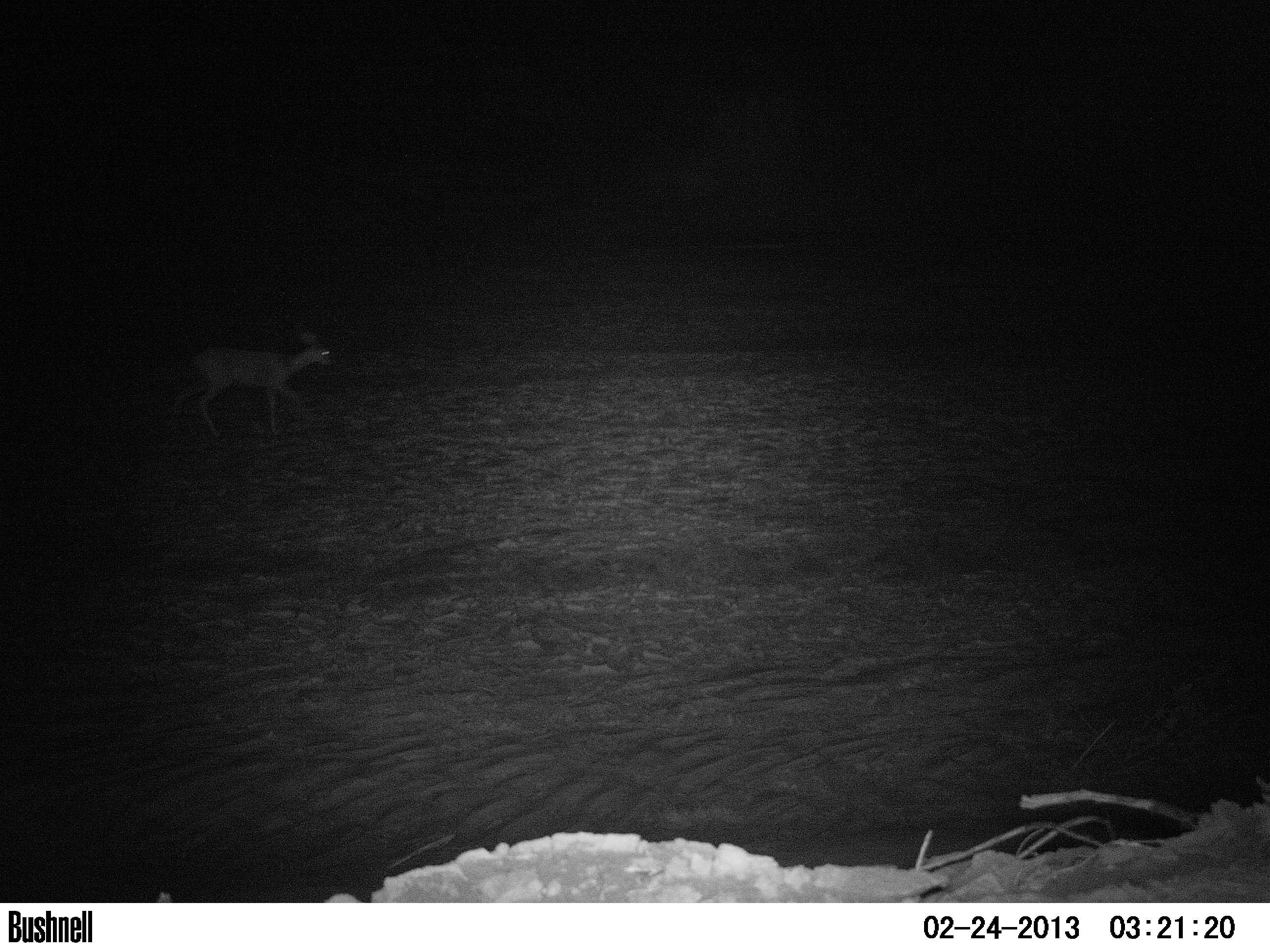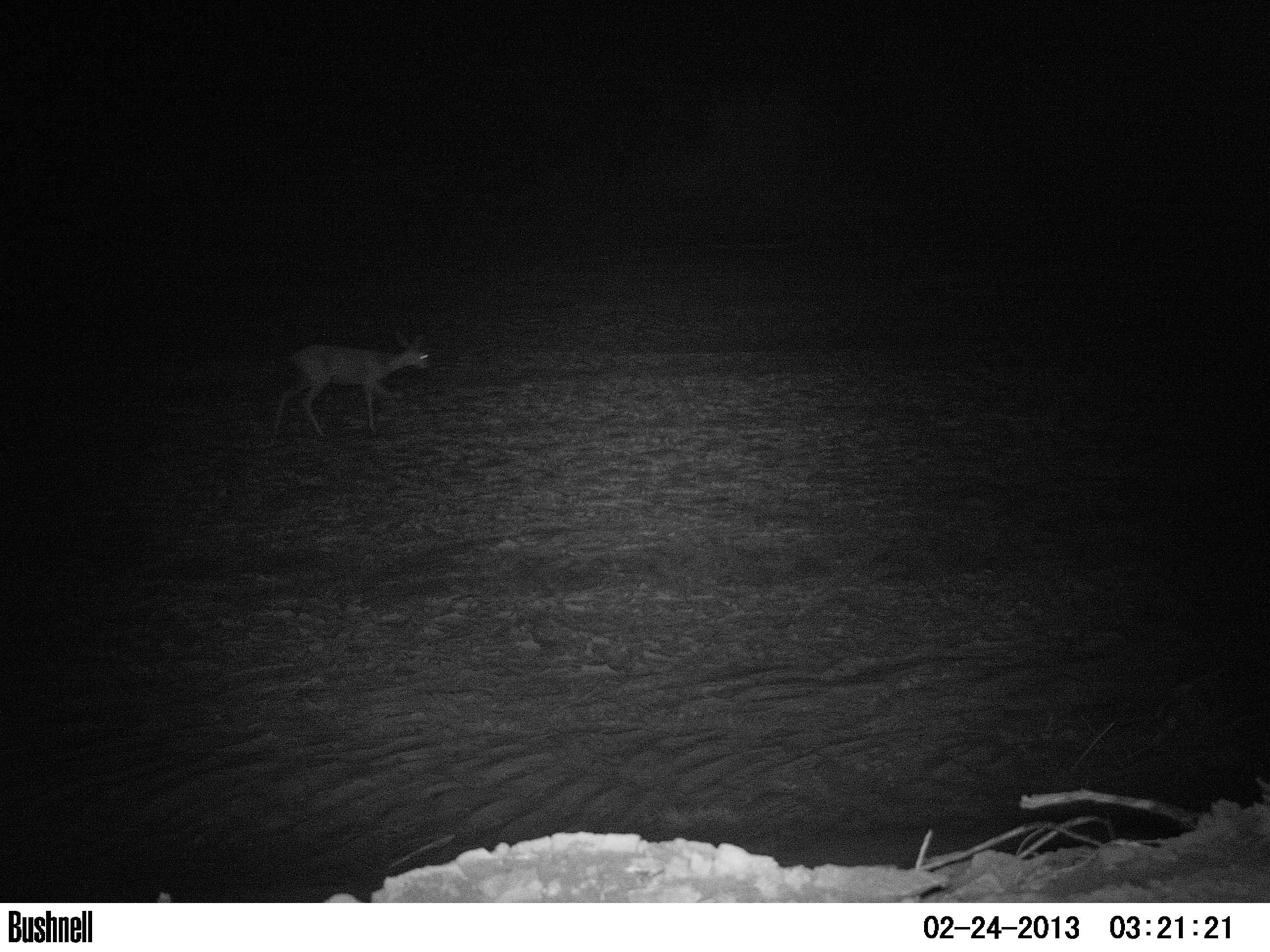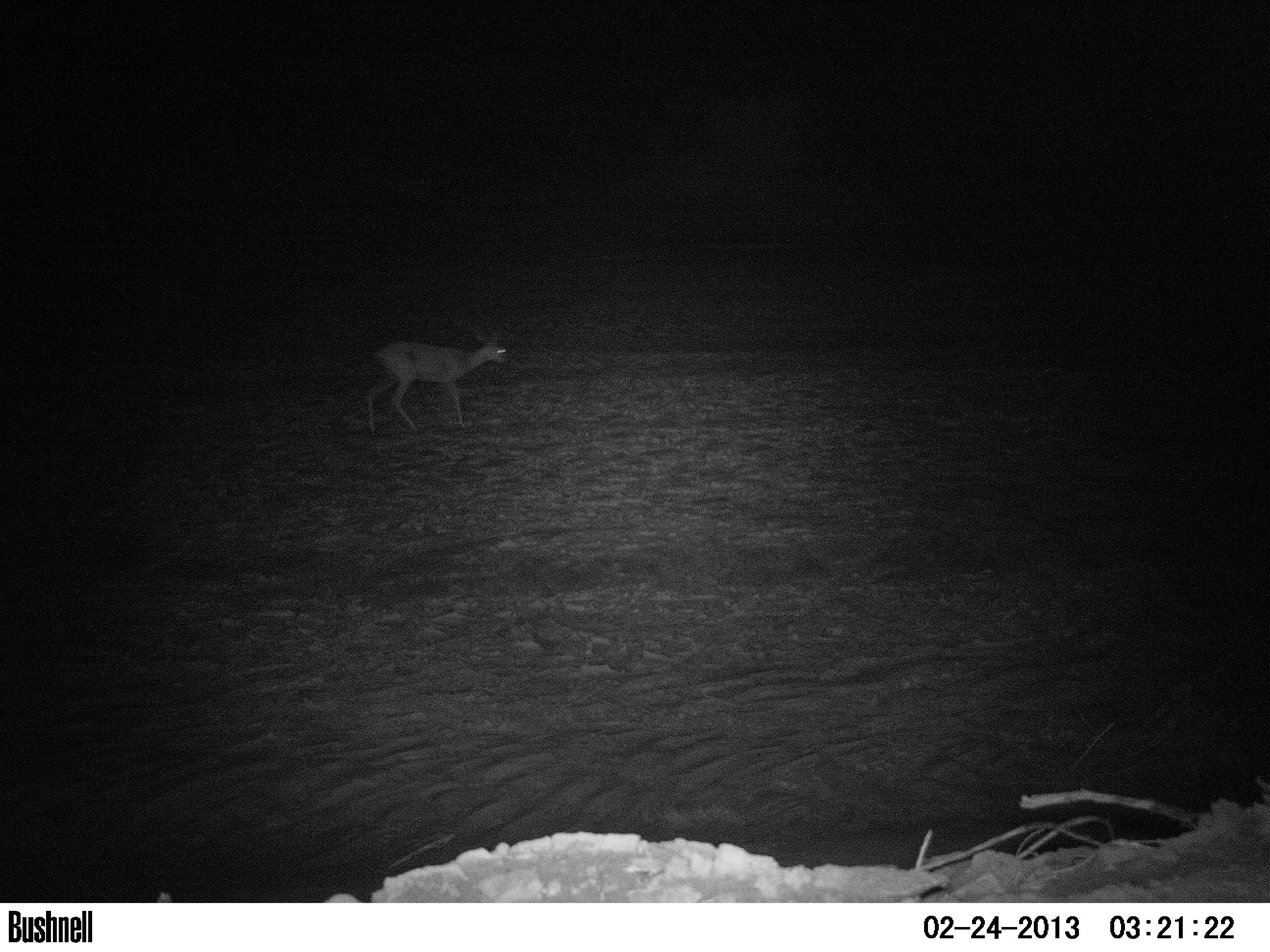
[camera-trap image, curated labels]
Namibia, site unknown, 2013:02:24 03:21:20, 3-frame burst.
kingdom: Animalia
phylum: Chordata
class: Mammalia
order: Artiodactyla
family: Bovidae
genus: Raphicerus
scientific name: Raphicerus campestris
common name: steenbok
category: raphiceros campestris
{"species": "raphiceros campestris (steenbok) (Raphicerus campestris)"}